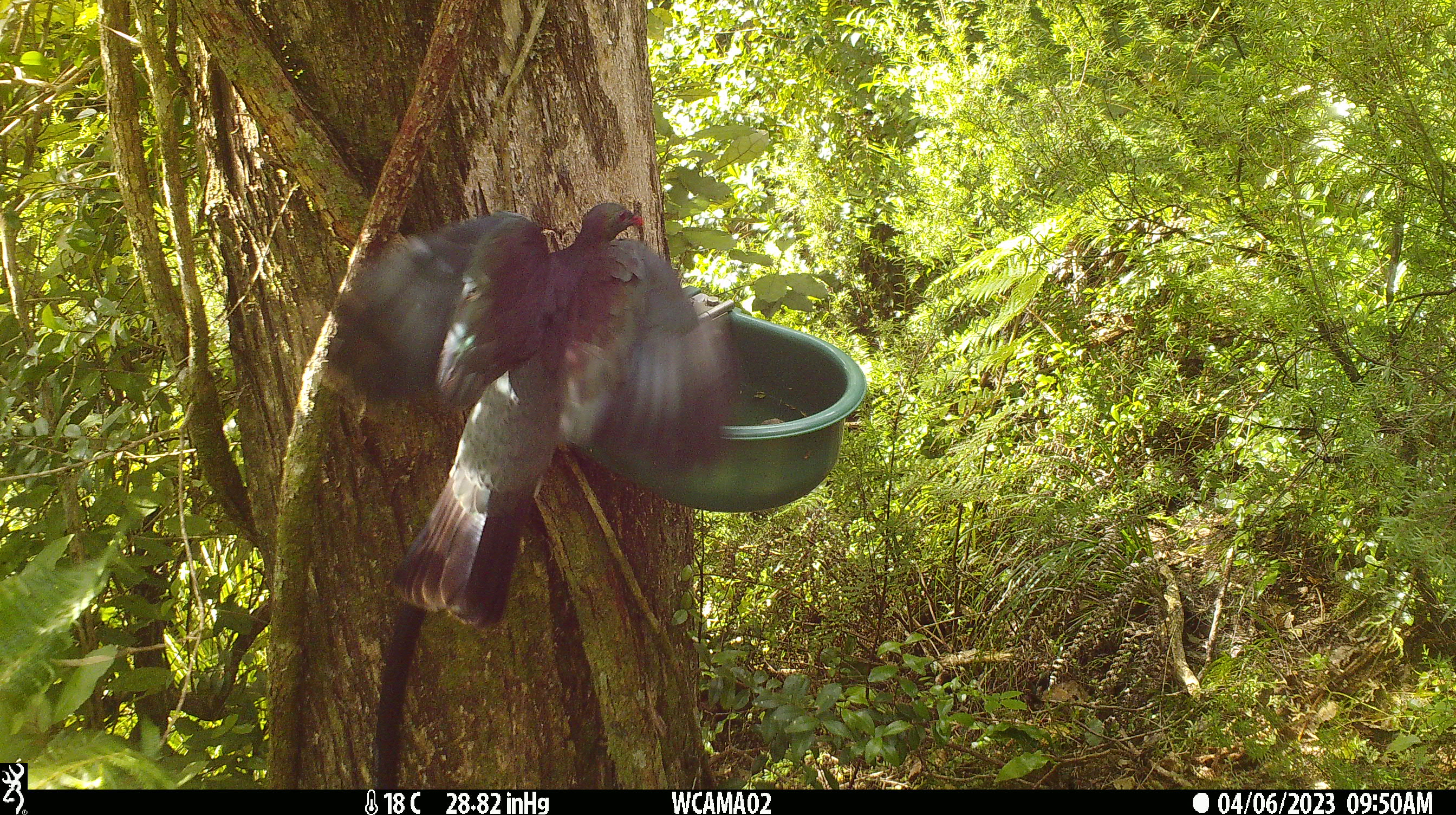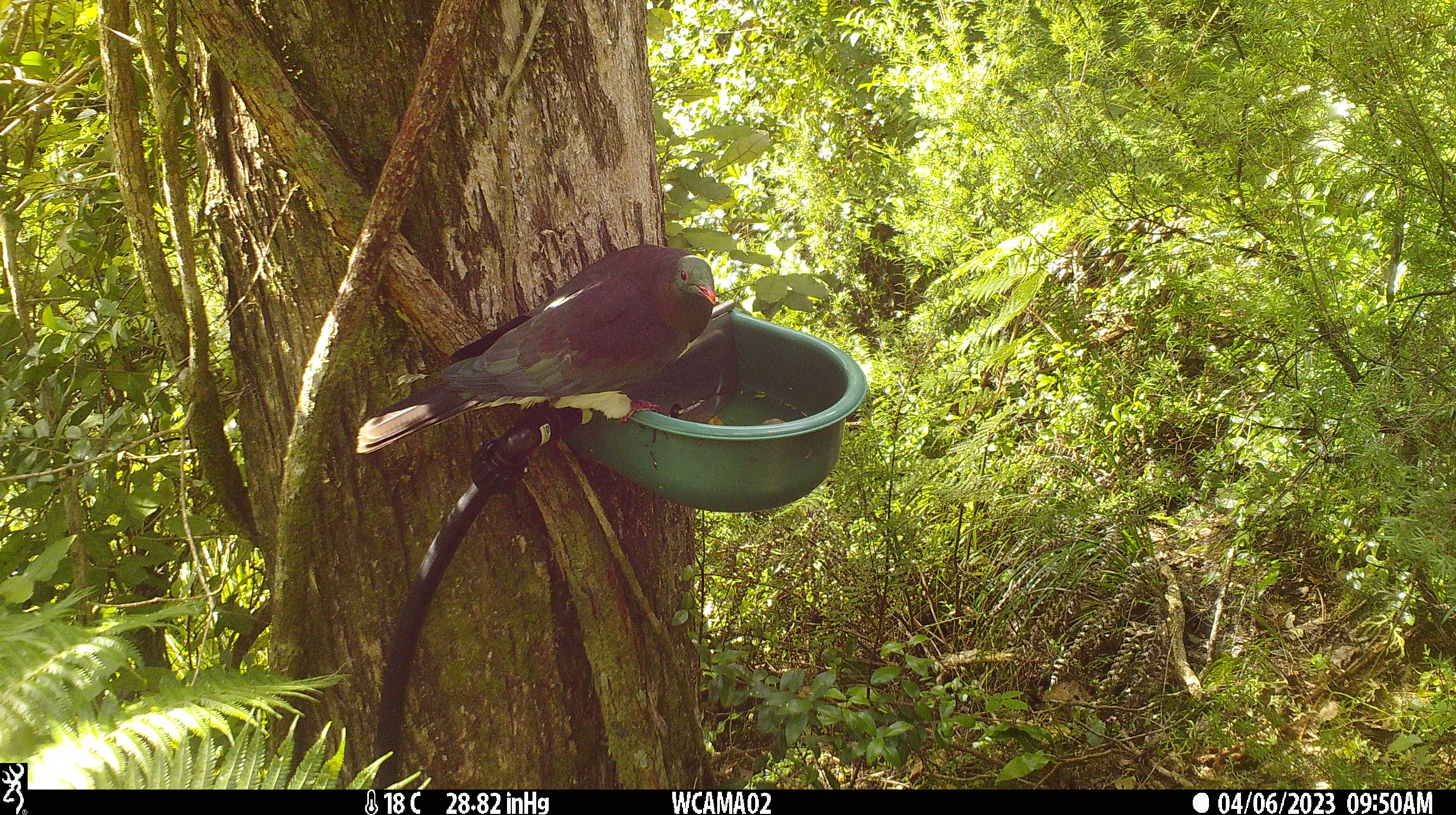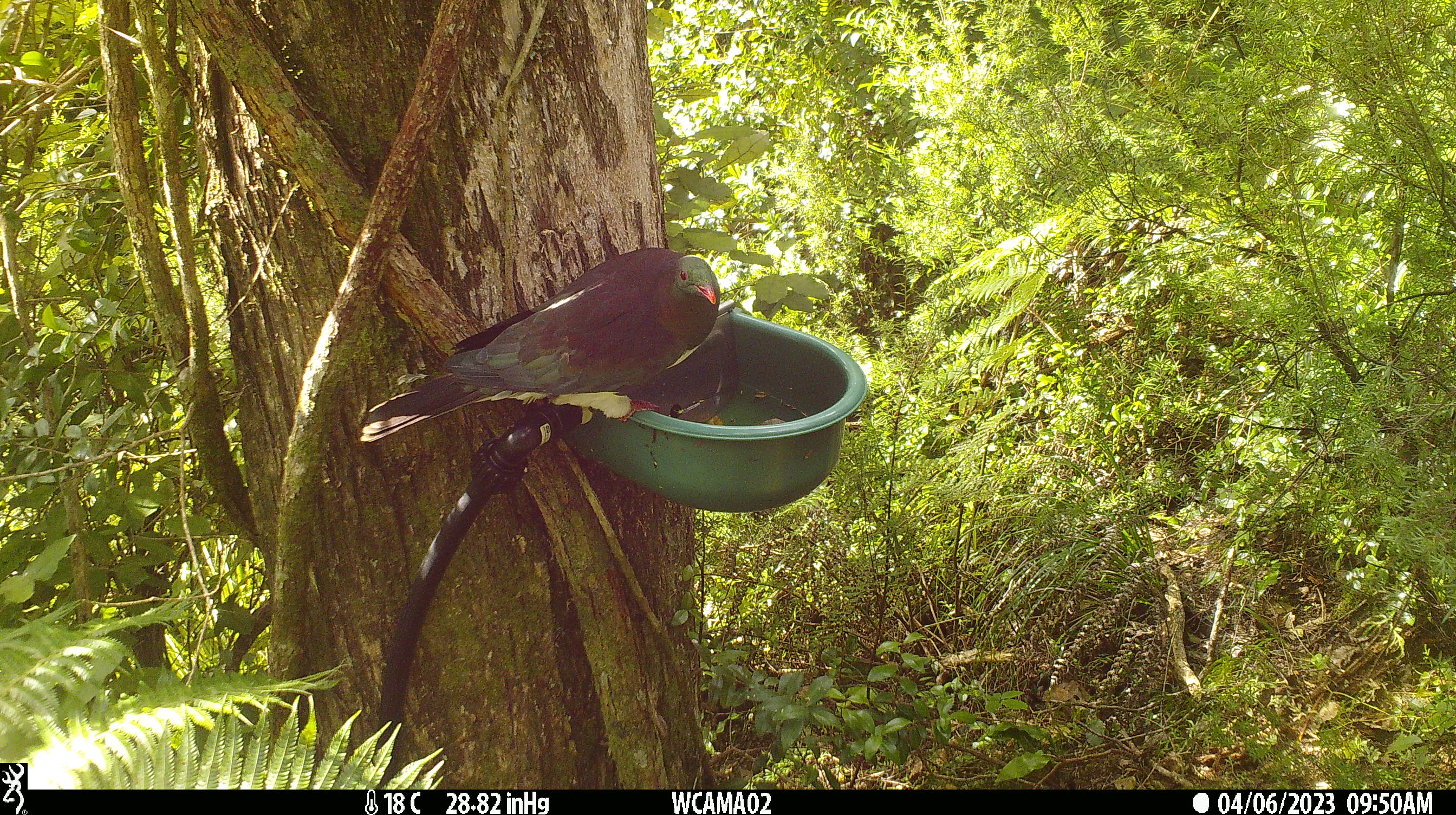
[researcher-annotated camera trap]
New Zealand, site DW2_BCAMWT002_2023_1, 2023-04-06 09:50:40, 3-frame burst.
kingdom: Animalia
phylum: Chordata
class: Aves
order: Columbiformes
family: Columbidae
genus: Hemiphaga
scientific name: Hemiphaga novaeseelandiae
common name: new zealand pigeon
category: kereru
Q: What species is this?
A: Kereru (new zealand pigeon) (Hemiphaga novaeseelandiae).